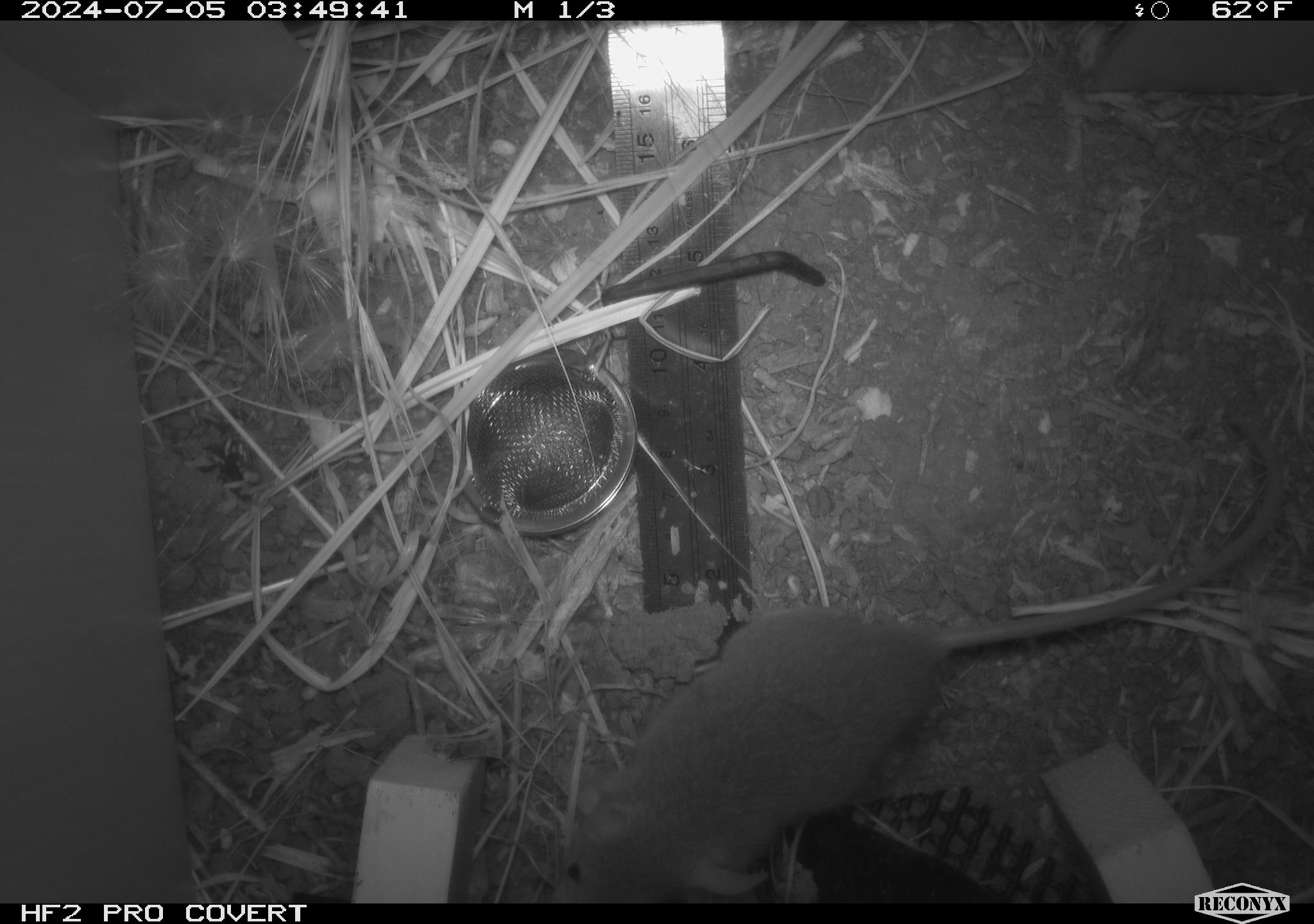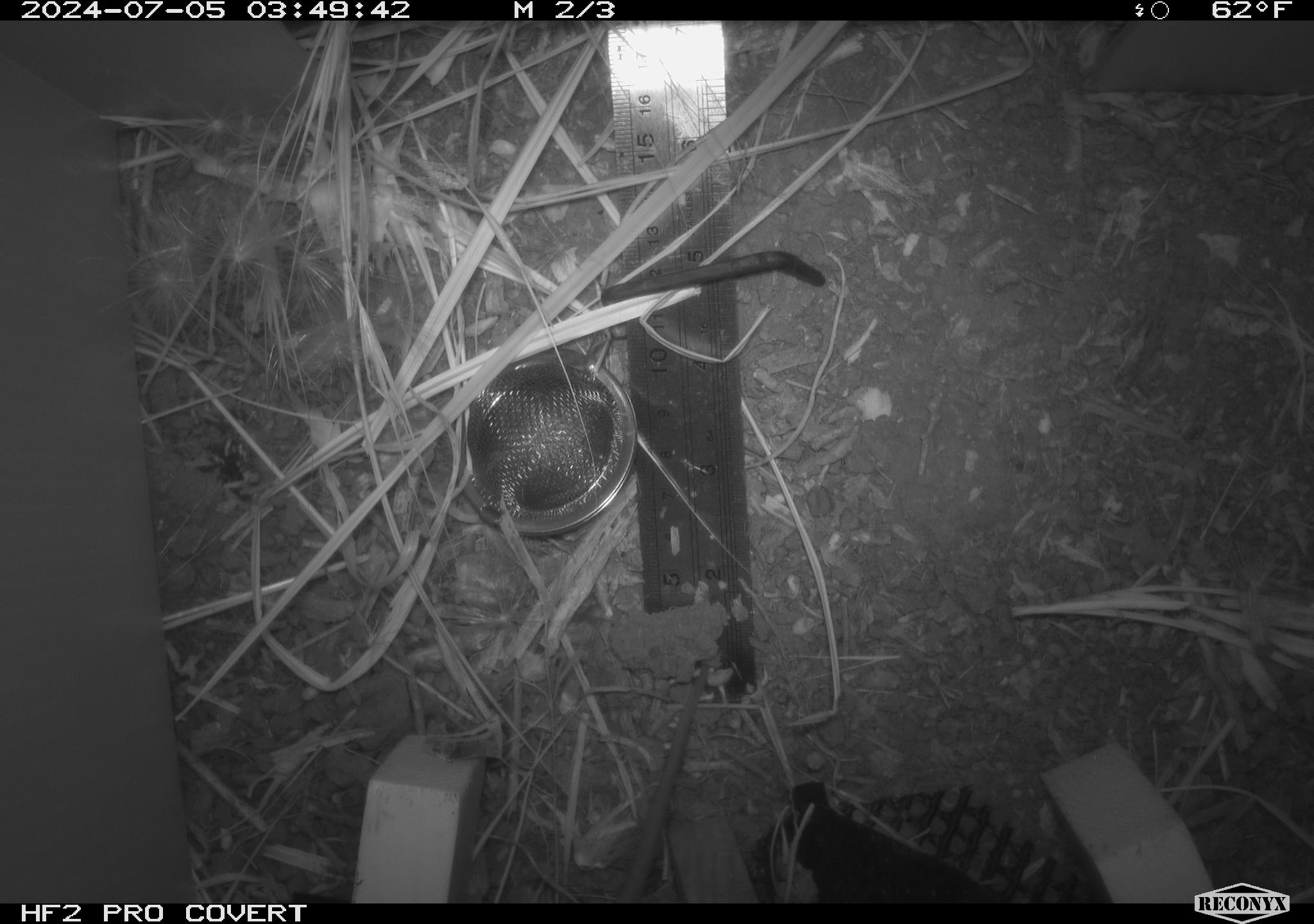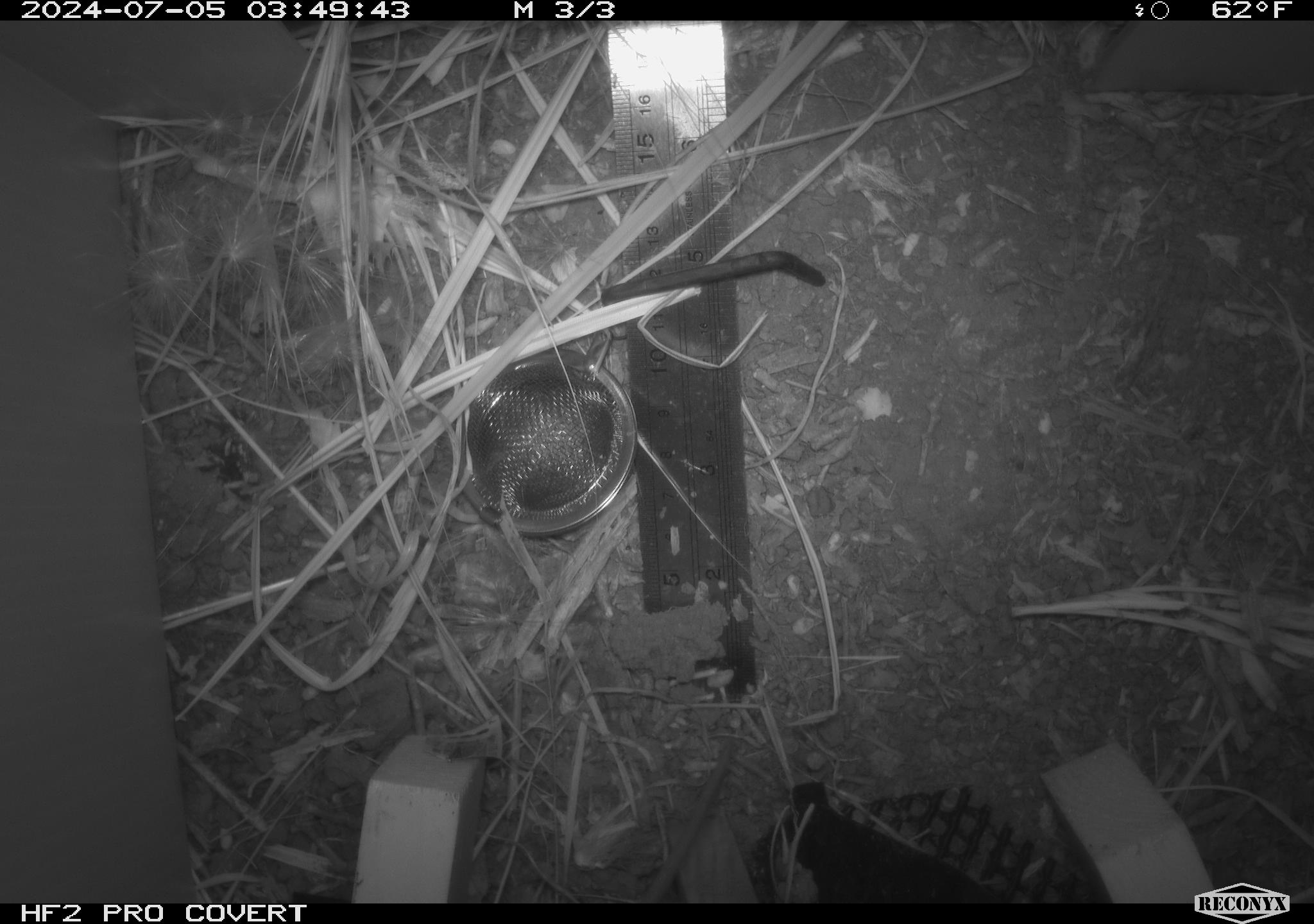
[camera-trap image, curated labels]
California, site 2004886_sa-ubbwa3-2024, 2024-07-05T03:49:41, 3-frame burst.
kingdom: Animalia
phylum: Chordata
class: Mammalia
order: Rodentia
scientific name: Rodentia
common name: mouse species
Mouse species (Rodentia).